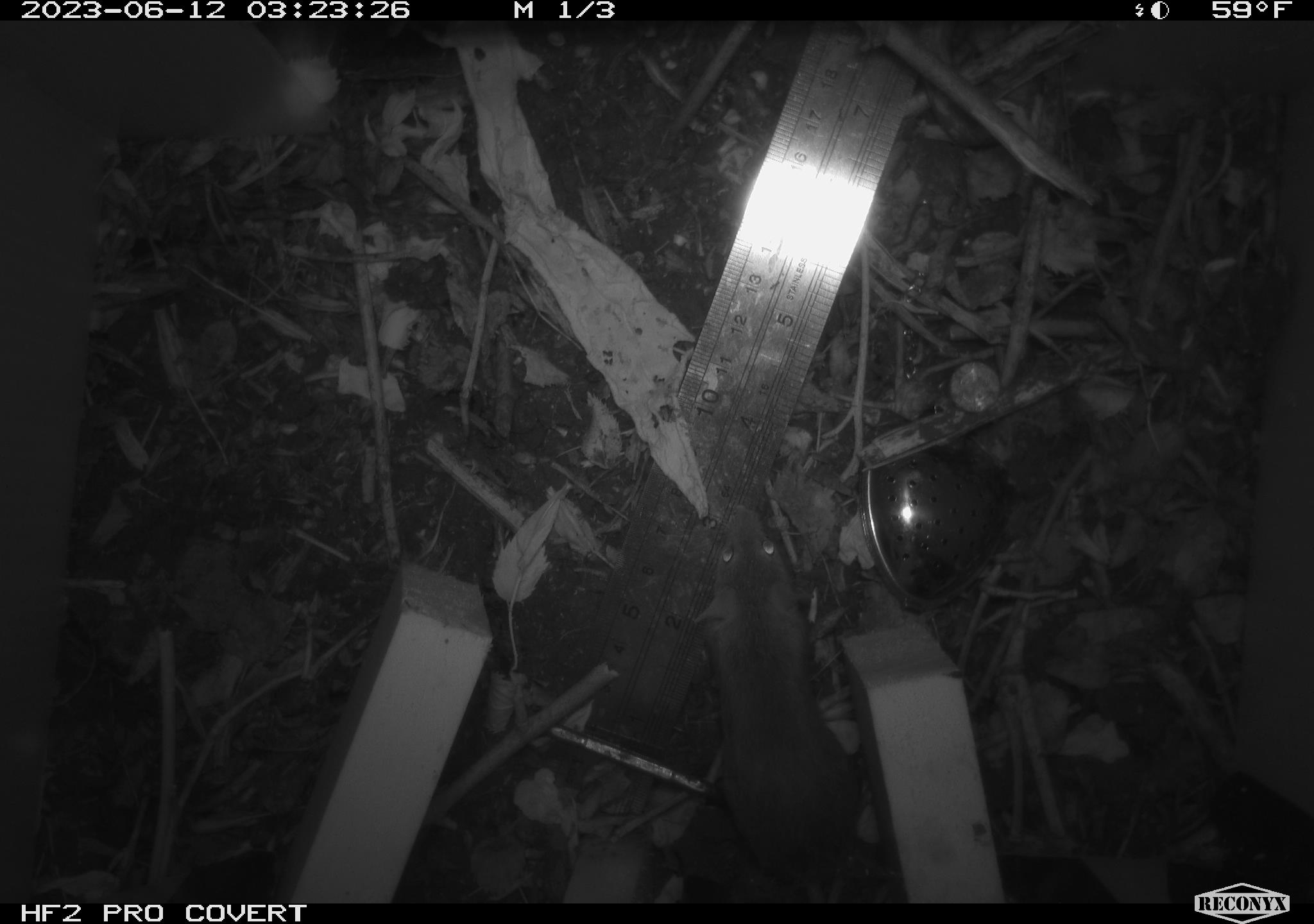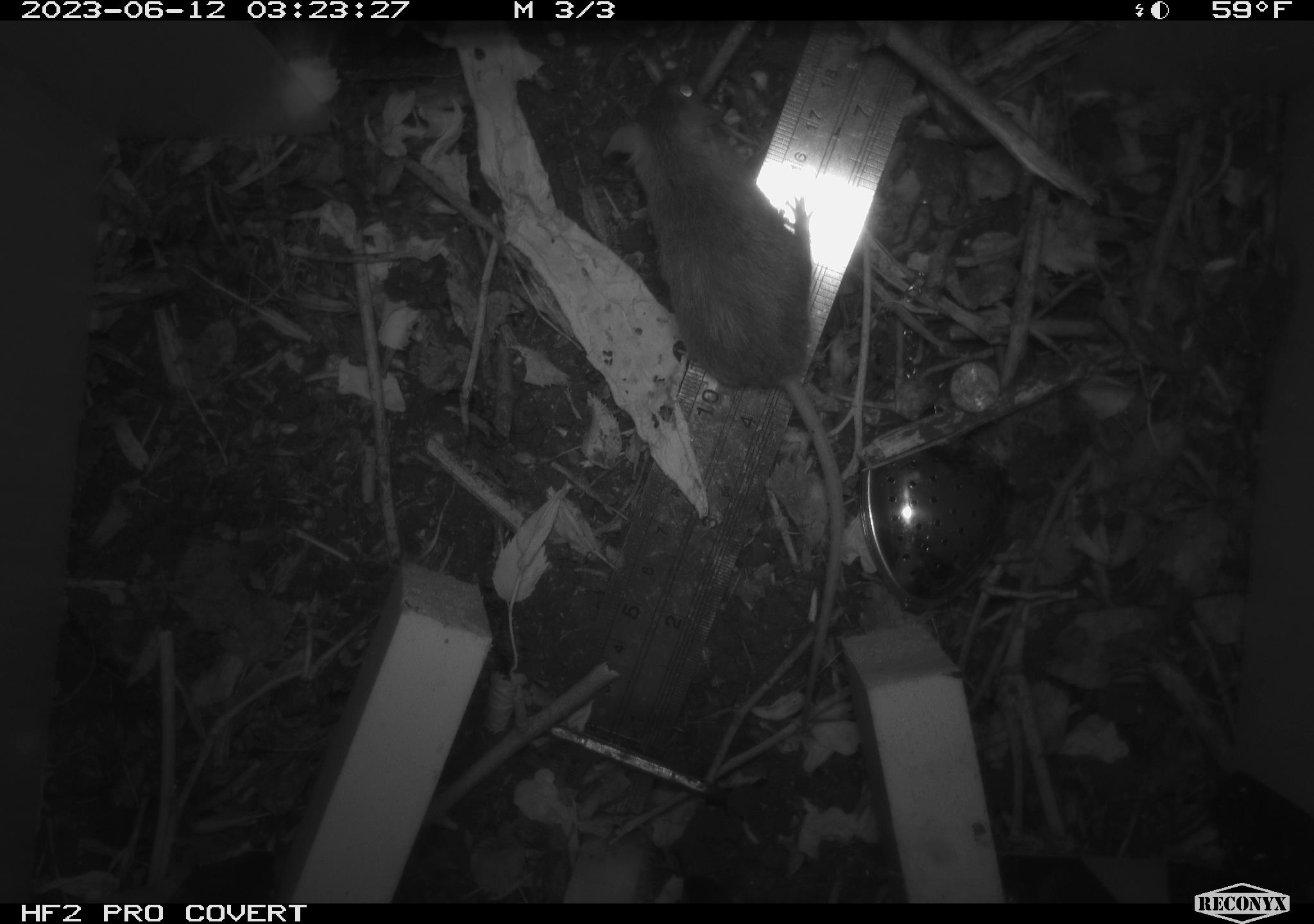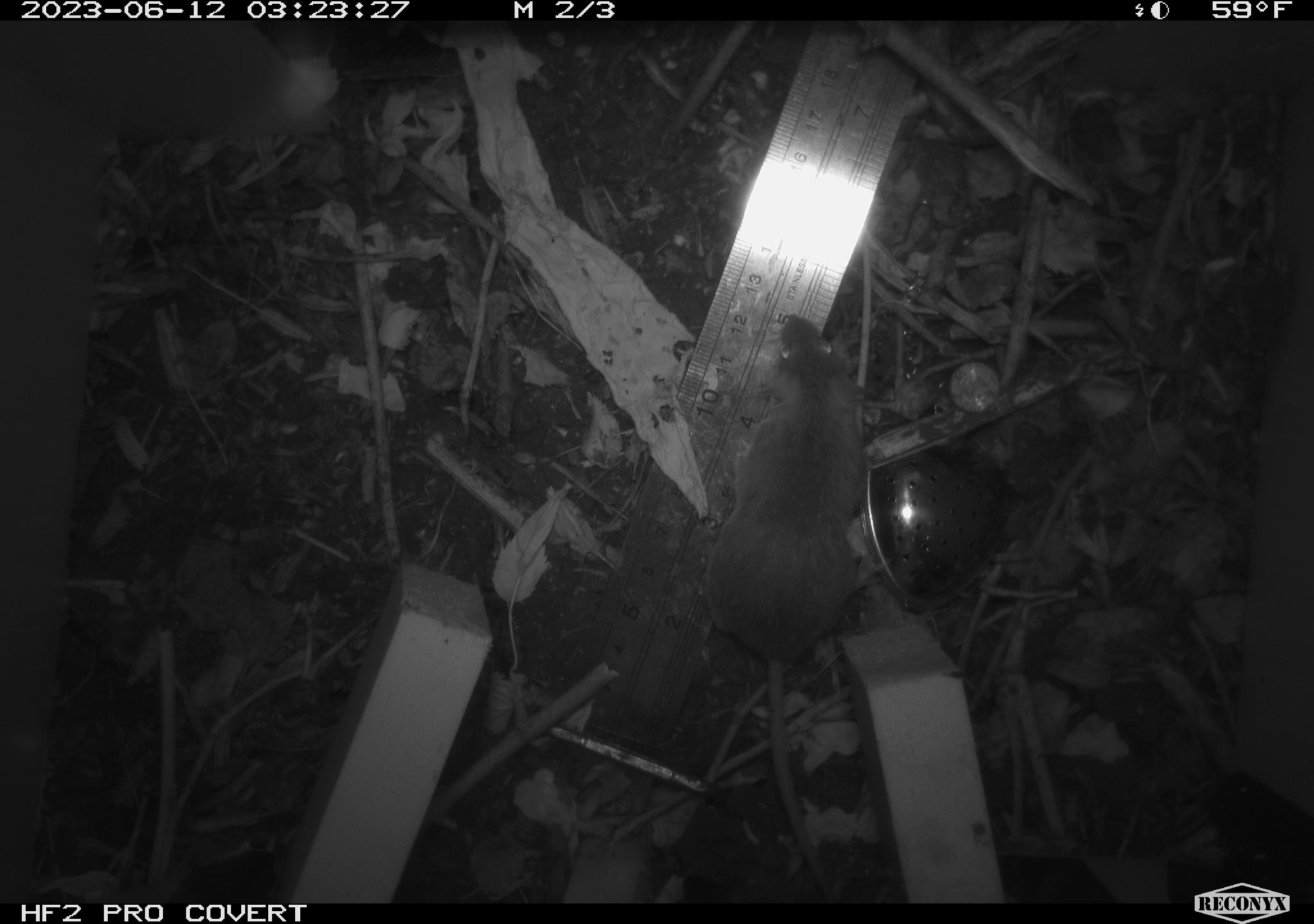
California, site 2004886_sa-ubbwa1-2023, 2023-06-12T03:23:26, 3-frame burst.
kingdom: Animalia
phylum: Chordata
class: Mammalia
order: Rodentia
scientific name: Rodentia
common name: rodent